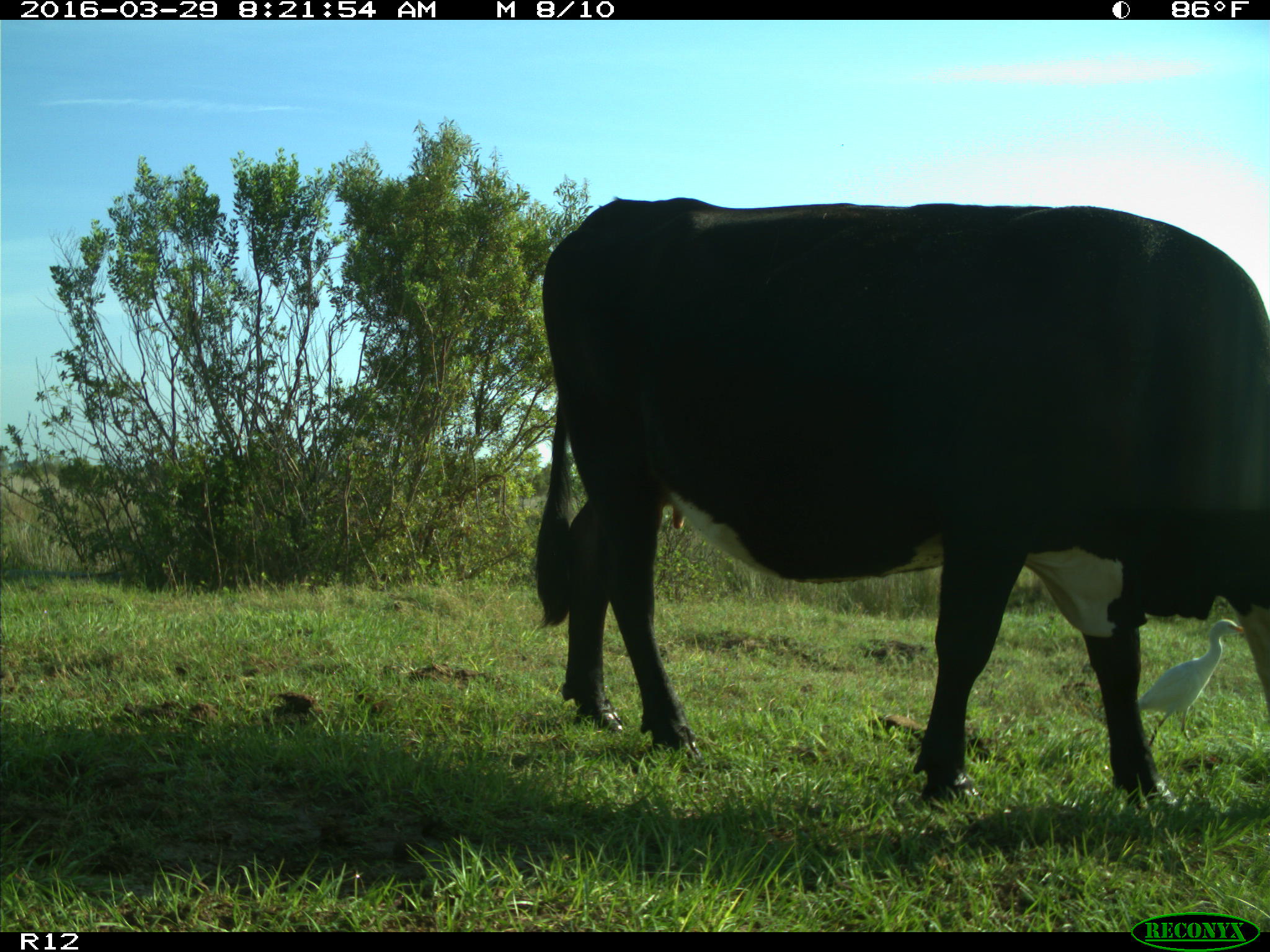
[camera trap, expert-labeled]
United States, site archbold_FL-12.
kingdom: Animalia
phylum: Chordata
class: Mammalia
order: Artiodactyla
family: Bovidae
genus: Bos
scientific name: Bos taurus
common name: domestic cow